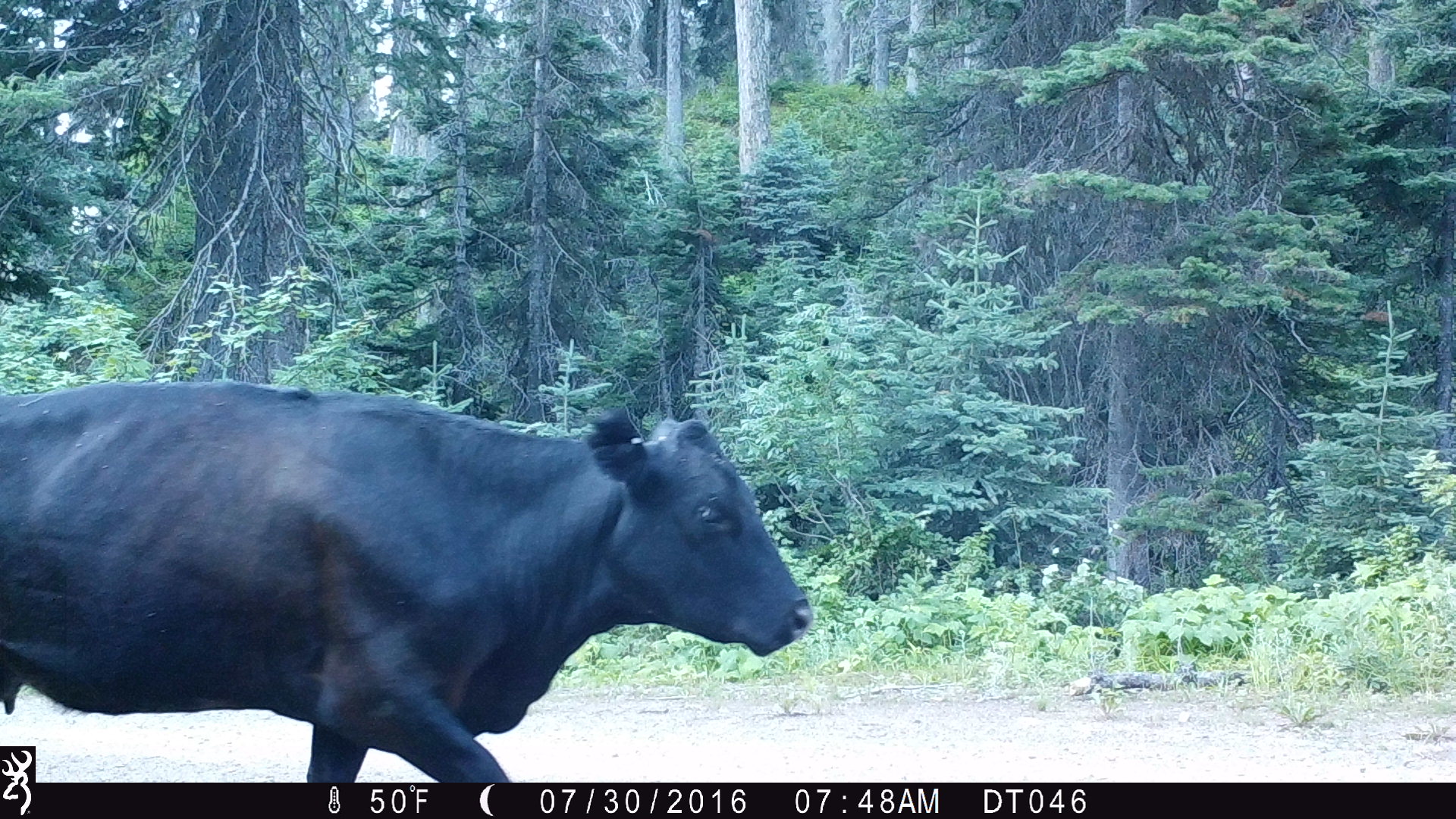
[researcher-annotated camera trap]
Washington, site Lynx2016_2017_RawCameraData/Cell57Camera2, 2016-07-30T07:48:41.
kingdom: Animalia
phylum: Chordata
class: Mammalia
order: Artiodactyla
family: Bovidae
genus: Bos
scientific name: Bos taurus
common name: domestic cattle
Domestic cattle (Bos taurus). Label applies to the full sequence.